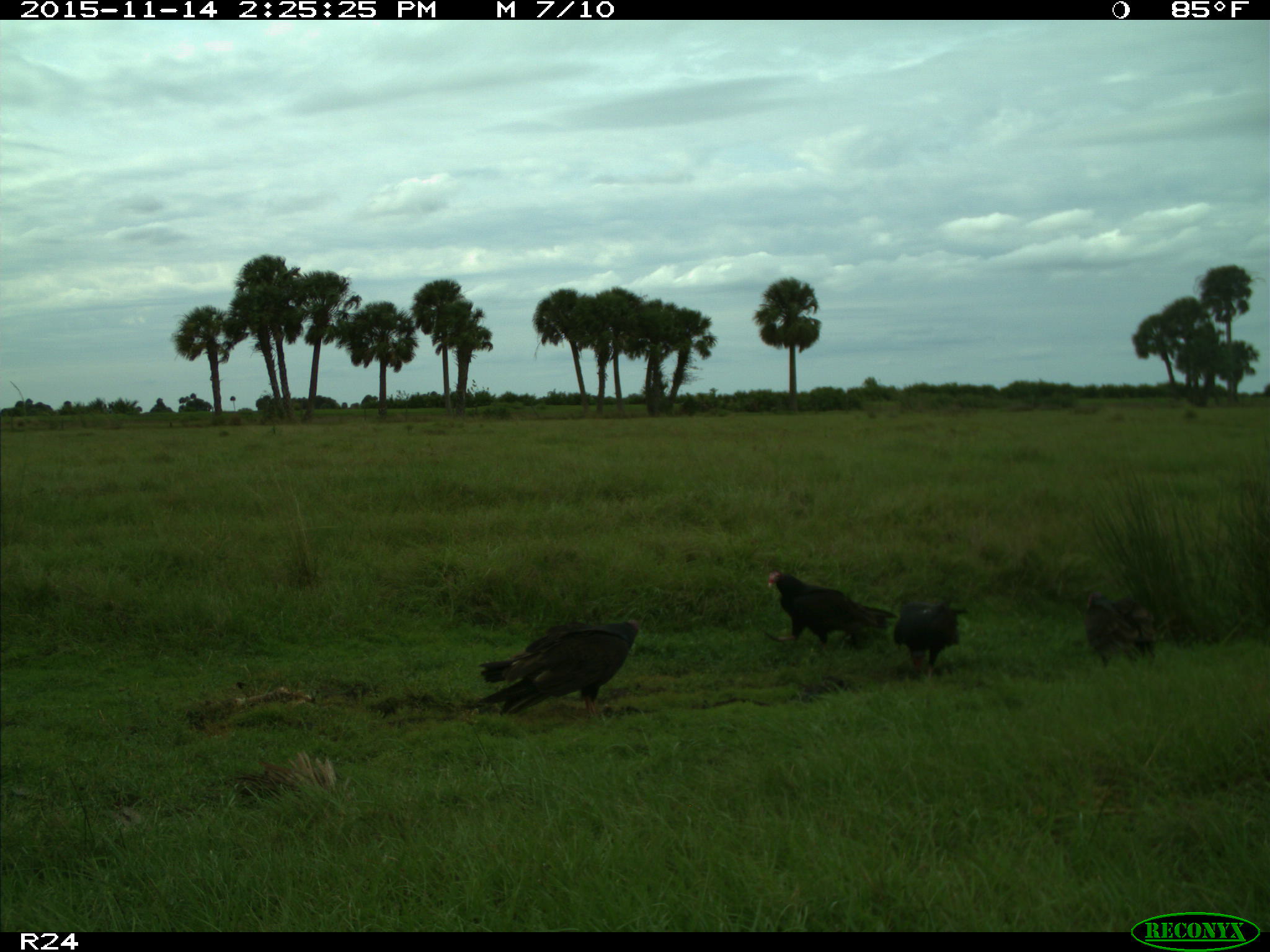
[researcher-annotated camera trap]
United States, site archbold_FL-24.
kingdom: Animalia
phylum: Chordata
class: Aves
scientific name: Aves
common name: birds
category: unidentified bird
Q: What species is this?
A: Unidentified bird (birds) (Aves).